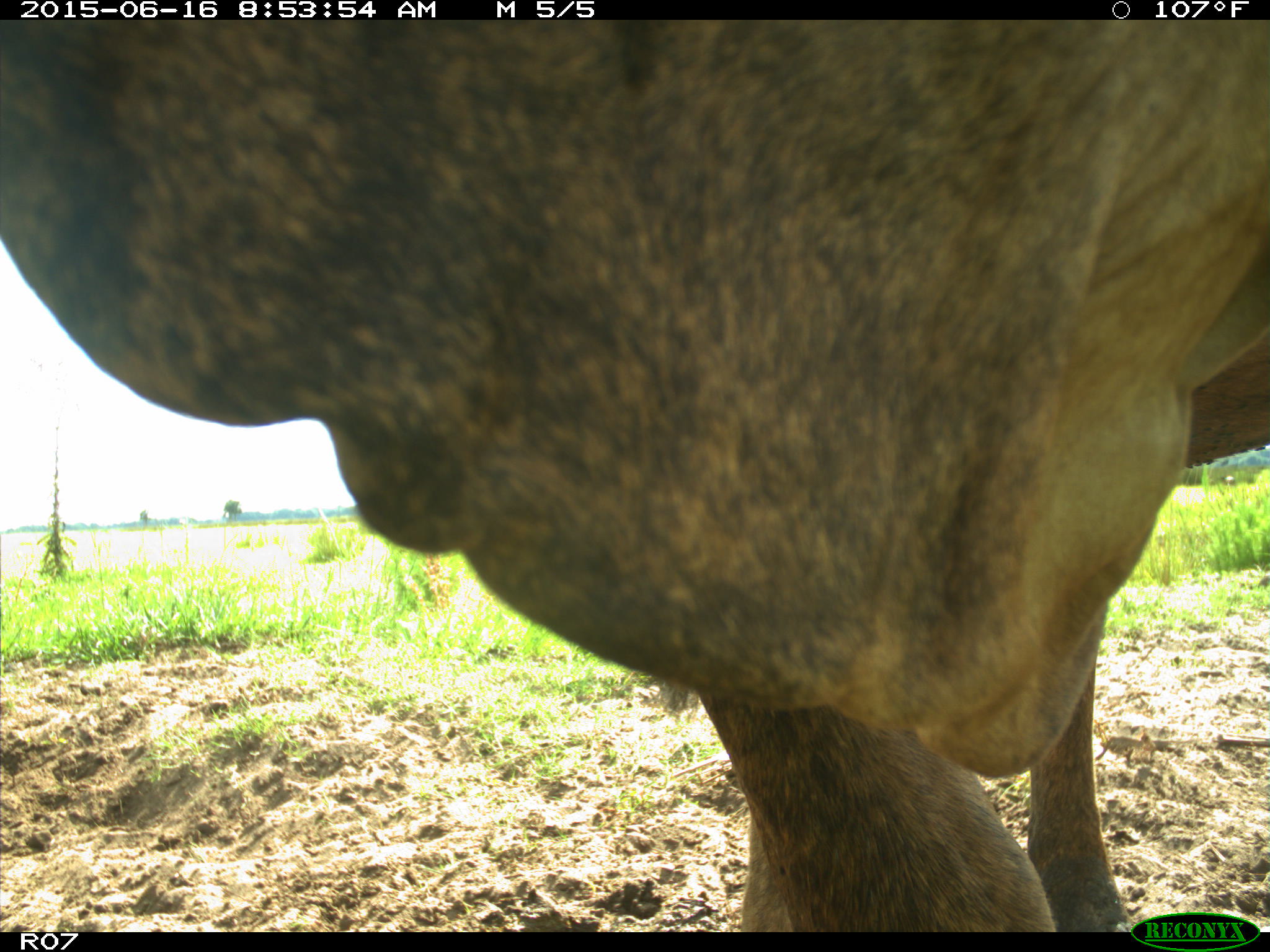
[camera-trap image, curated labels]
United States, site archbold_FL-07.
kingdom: Animalia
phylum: Chordata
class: Mammalia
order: Artiodactyla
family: Bovidae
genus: Bos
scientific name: Bos taurus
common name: domestic cow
Bos taurus (domestic cow).